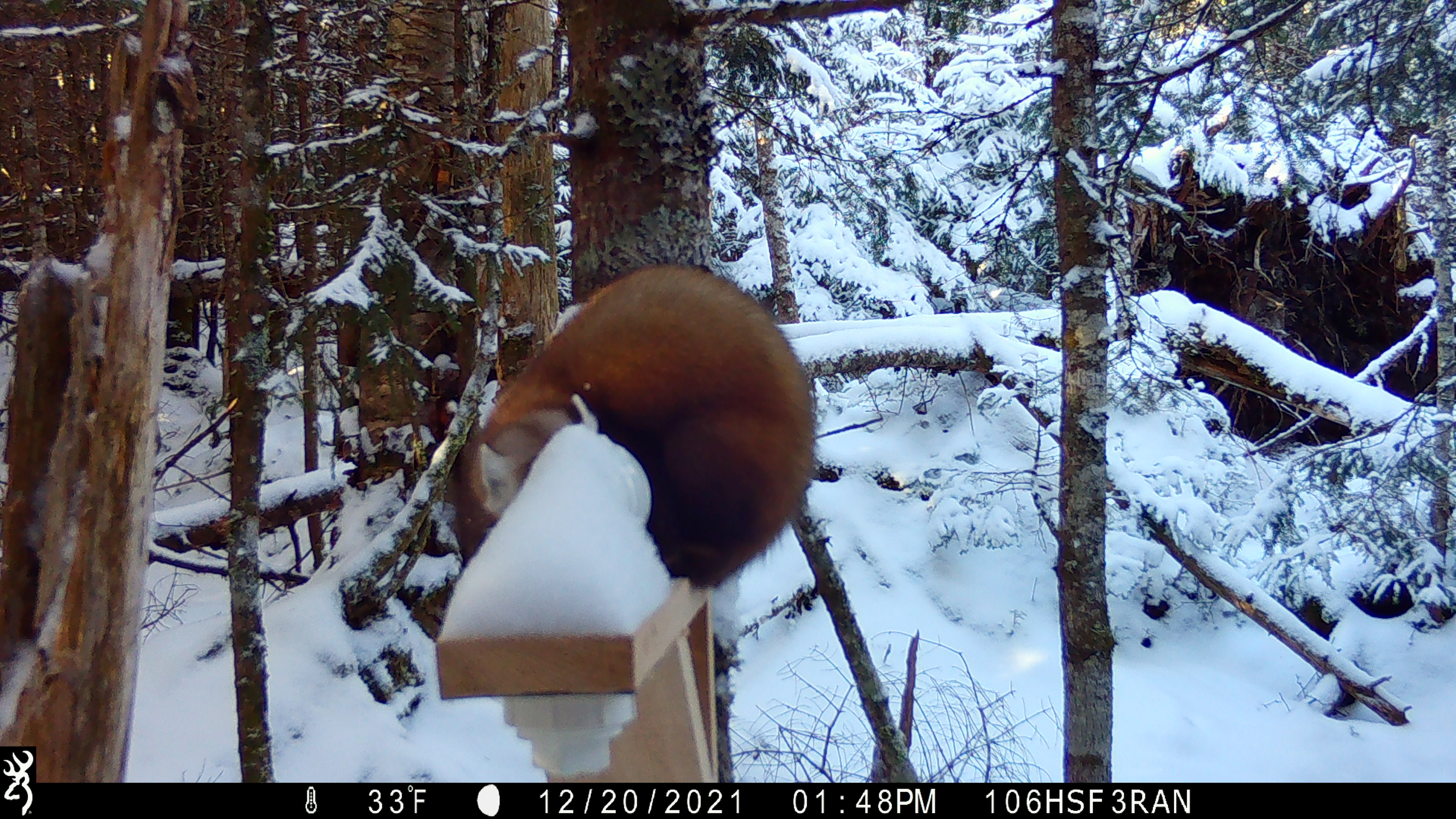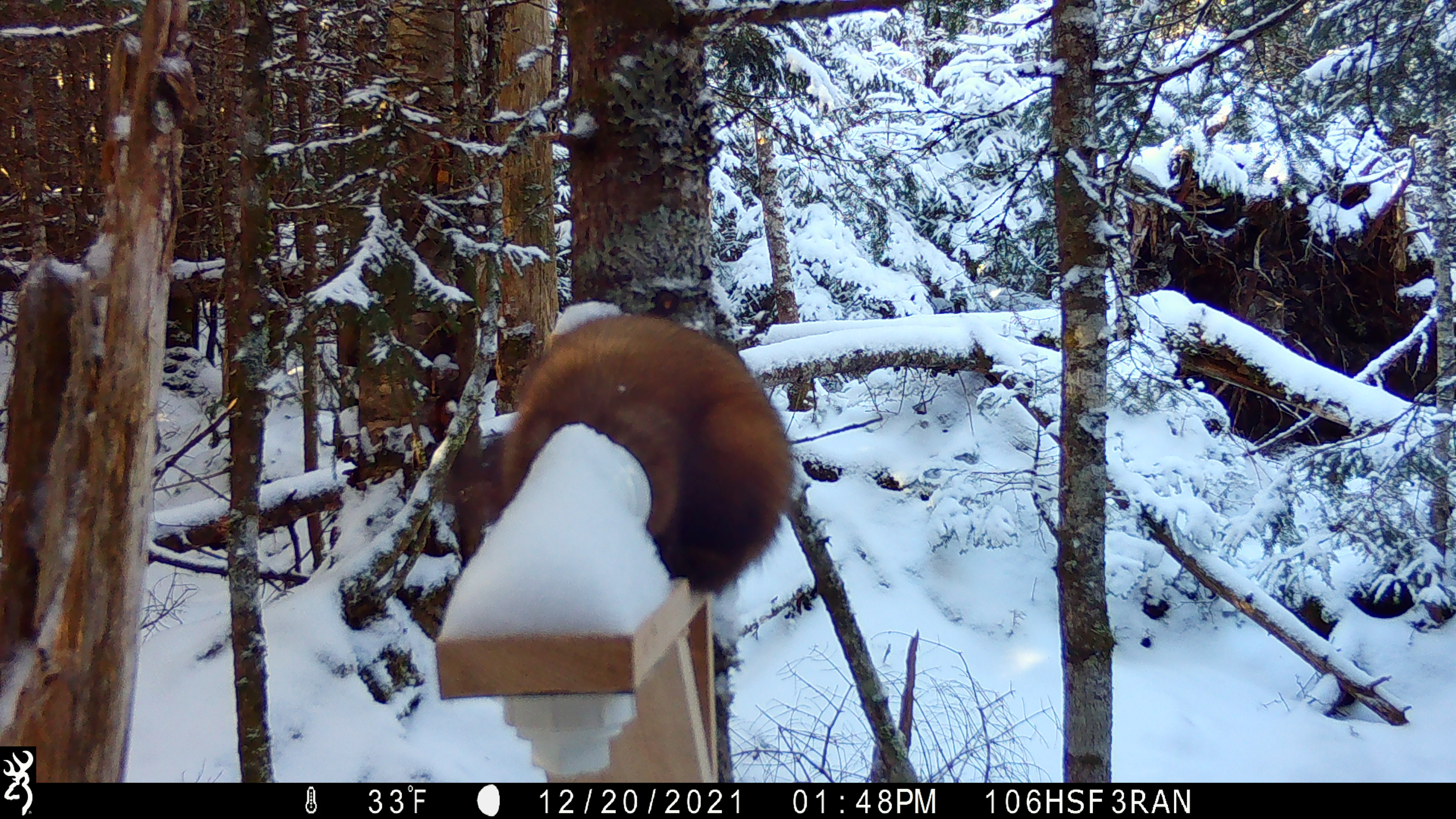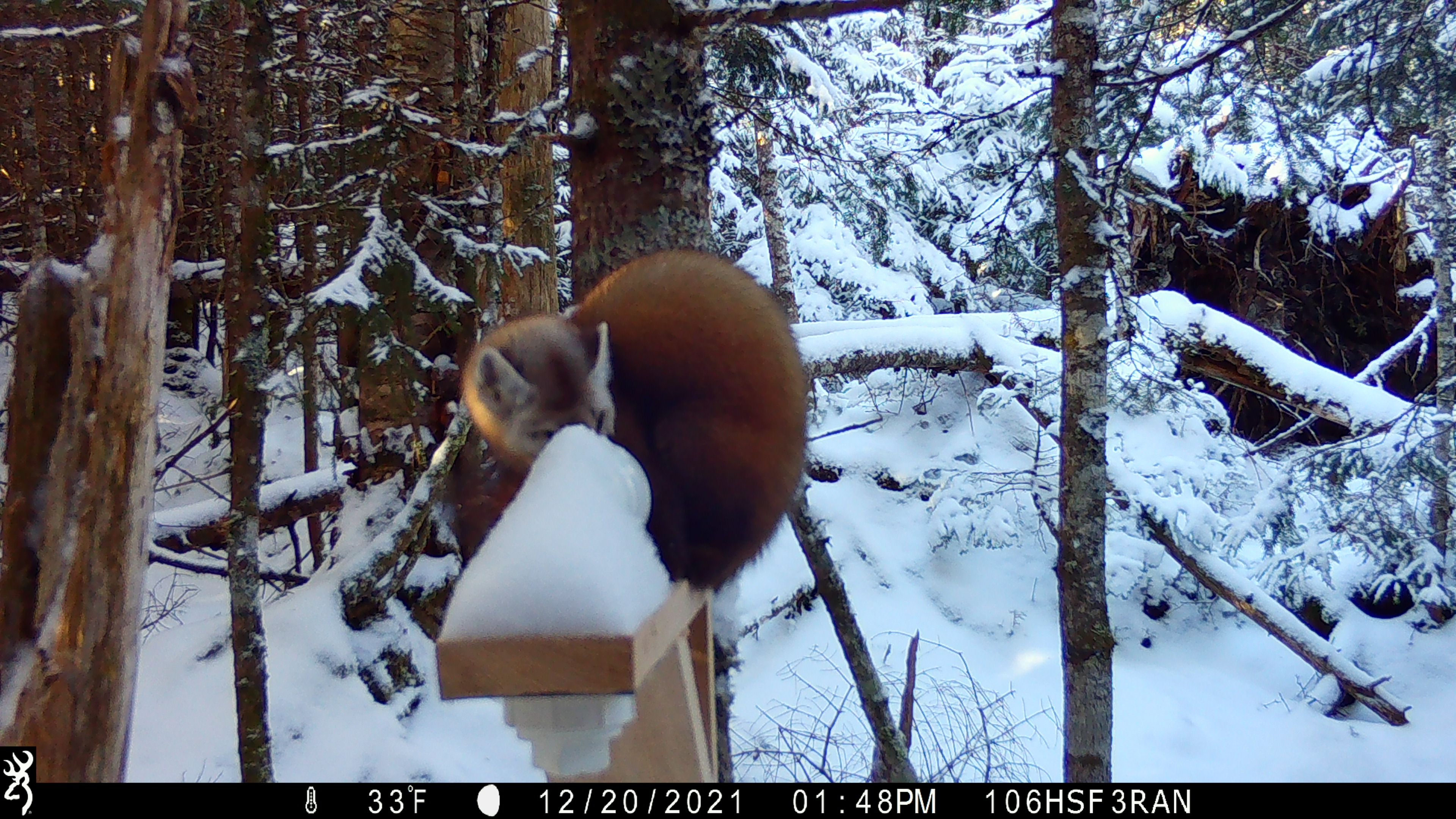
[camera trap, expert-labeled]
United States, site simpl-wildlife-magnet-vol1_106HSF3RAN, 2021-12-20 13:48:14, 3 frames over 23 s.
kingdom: Animalia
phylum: Chordata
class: Mammalia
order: Carnivora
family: Mustelidae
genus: Martes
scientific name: Martes americana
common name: american marten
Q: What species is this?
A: American marten (Martes americana).